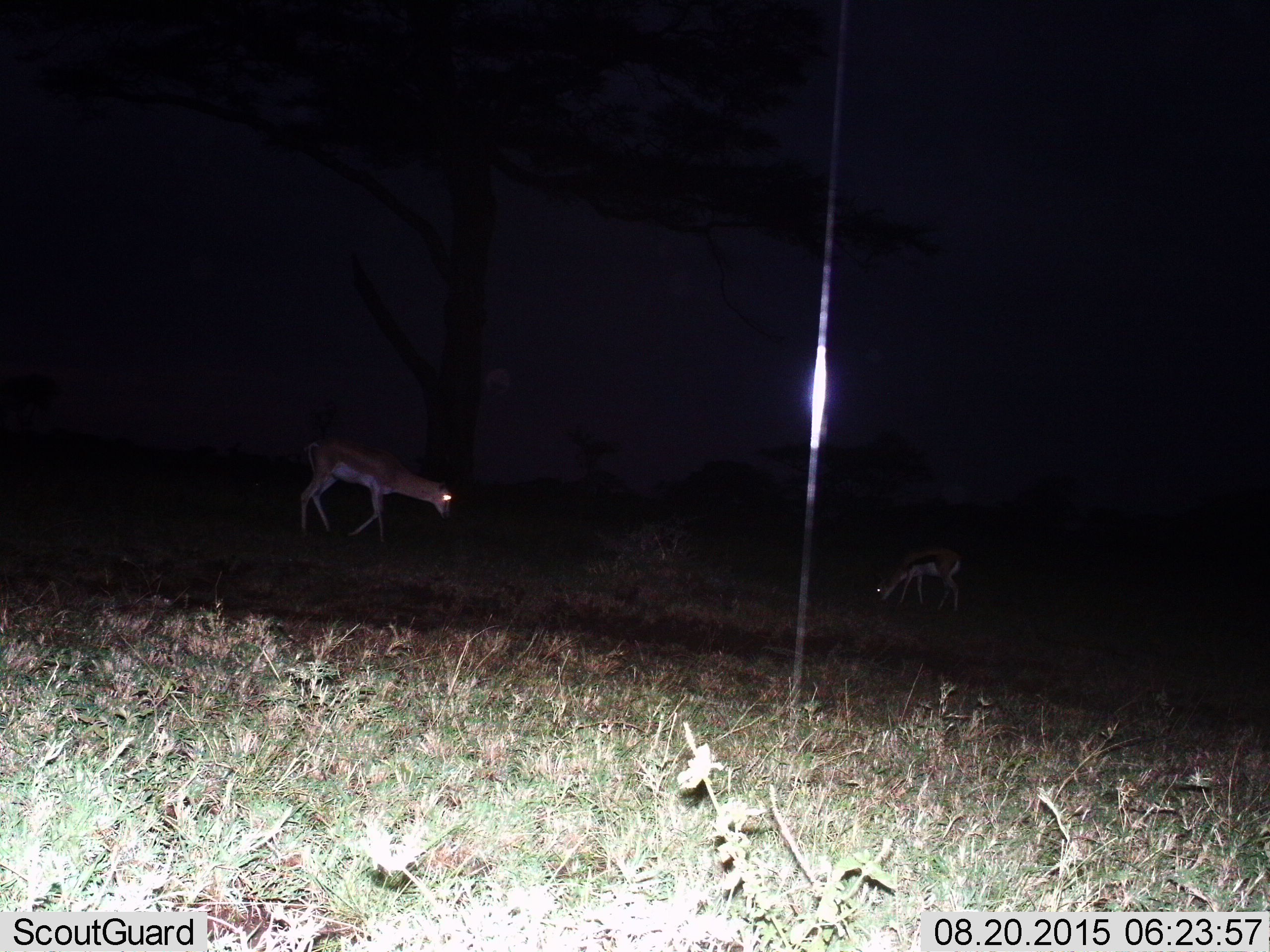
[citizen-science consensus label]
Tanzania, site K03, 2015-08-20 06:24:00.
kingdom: Animalia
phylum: Chordata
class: Mammalia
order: Artiodactyla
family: Bovidae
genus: Eudorcas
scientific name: Eudorcas thomsonii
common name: thomson's gazelle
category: gazellethomsons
Gazellethomsons (thomson's gazelle) (Eudorcas thomsonii), count 2. Behavior (volunteer vote fractions): standing 25%, resting 0%, moving 75%, interacting 0%. Young present (vote fraction): 0%. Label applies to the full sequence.